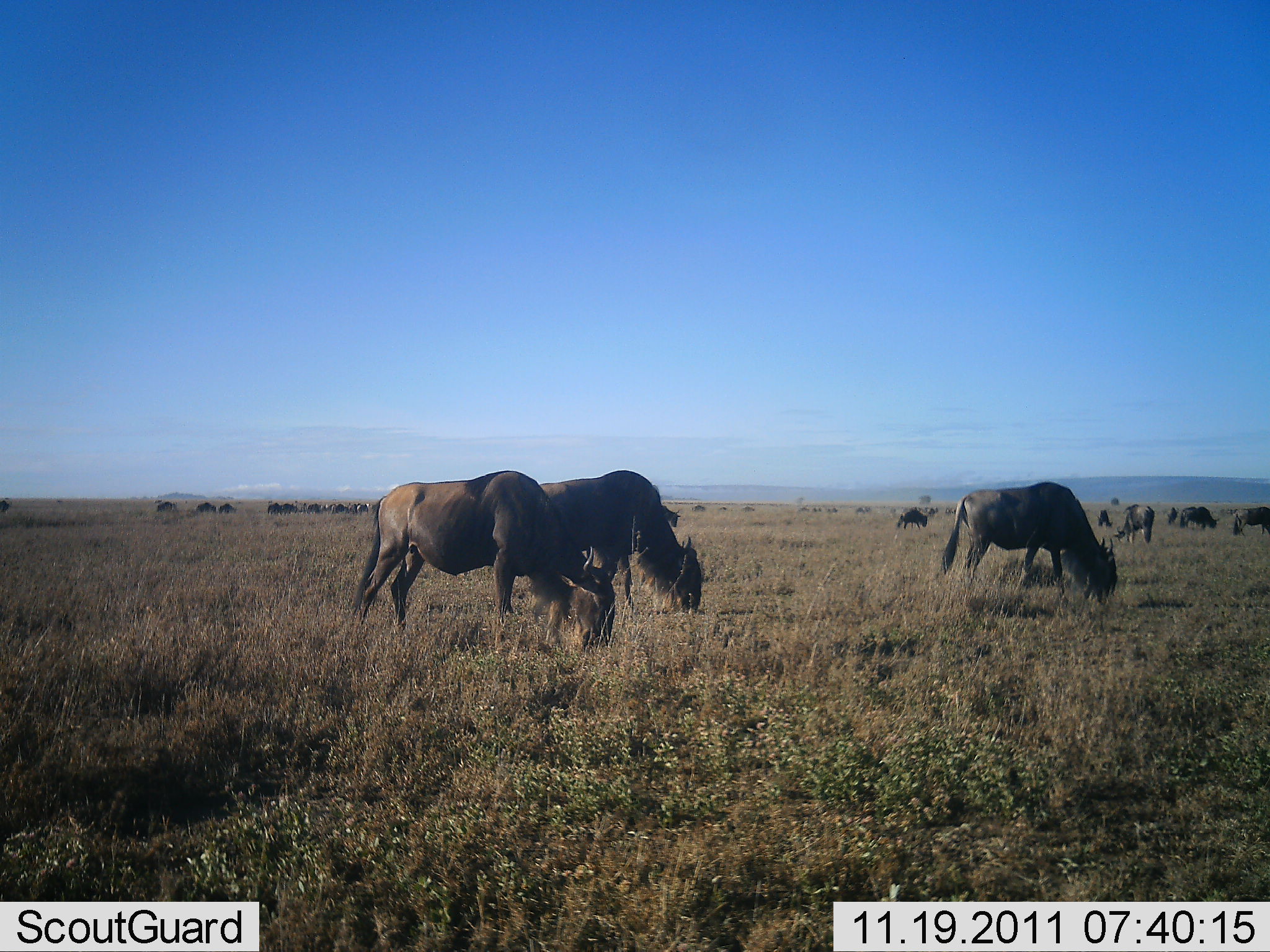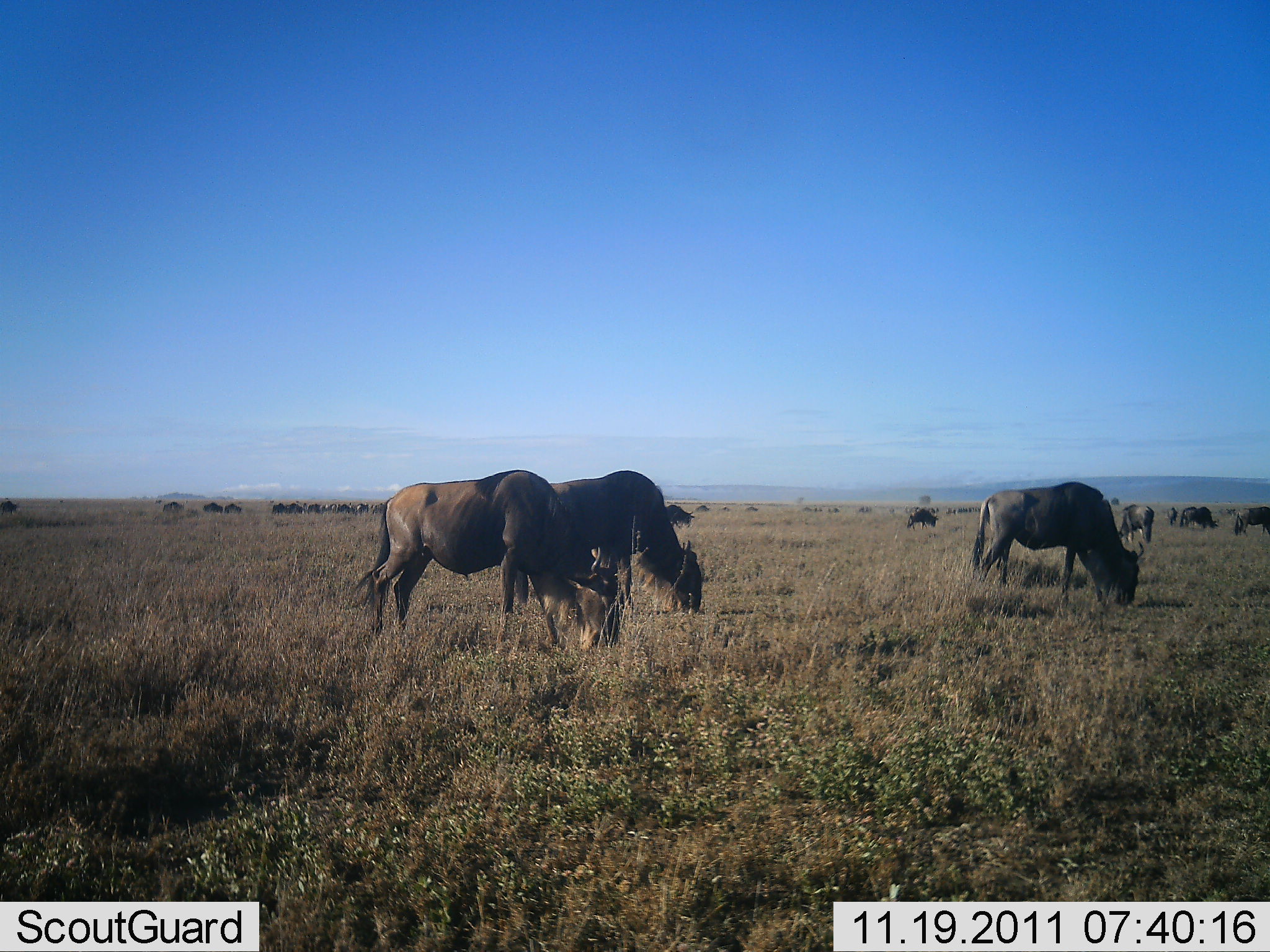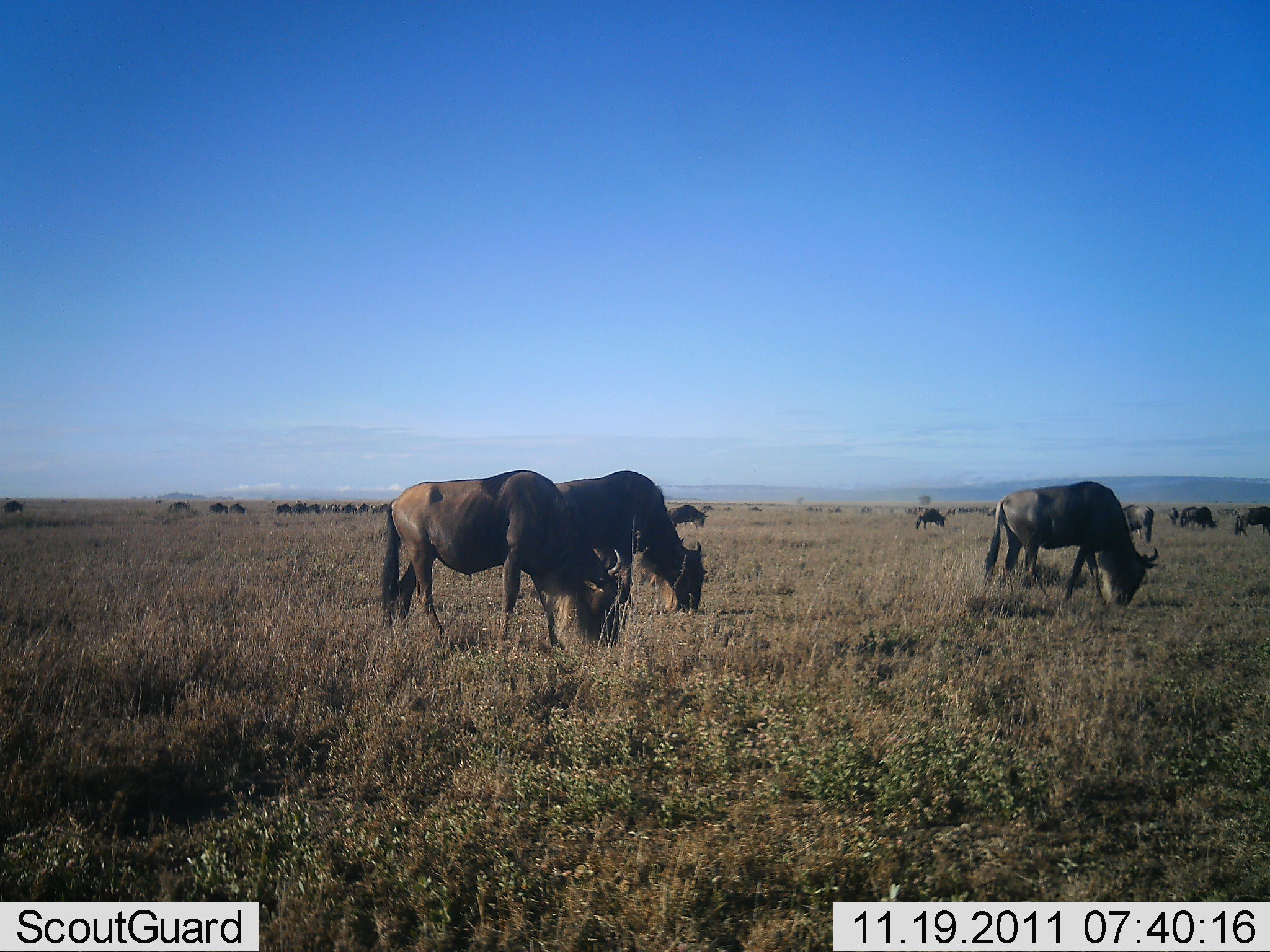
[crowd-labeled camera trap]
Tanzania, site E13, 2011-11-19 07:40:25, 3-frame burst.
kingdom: Animalia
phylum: Chordata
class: Mammalia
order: Artiodactyla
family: Bovidae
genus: Connochaetes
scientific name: Connochaetes taurinus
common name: blue wildebeest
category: wildebeest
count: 11-50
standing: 15%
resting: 8%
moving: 31%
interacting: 0%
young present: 0%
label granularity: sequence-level